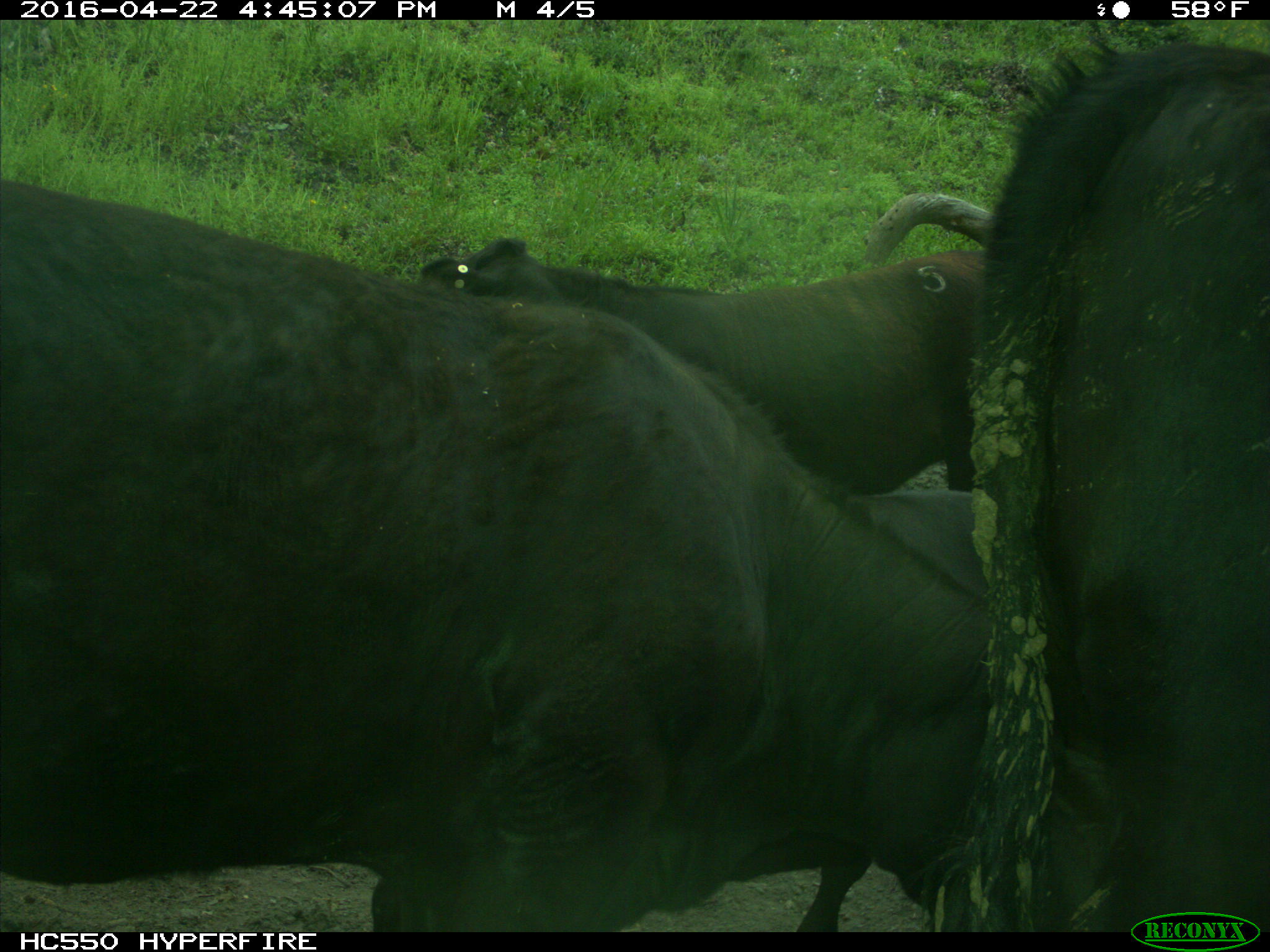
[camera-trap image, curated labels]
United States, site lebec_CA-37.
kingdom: Animalia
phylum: Chordata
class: Mammalia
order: Artiodactyla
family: Bovidae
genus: Bos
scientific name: Bos taurus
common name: domestic cow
Bos taurus (domestic cow).